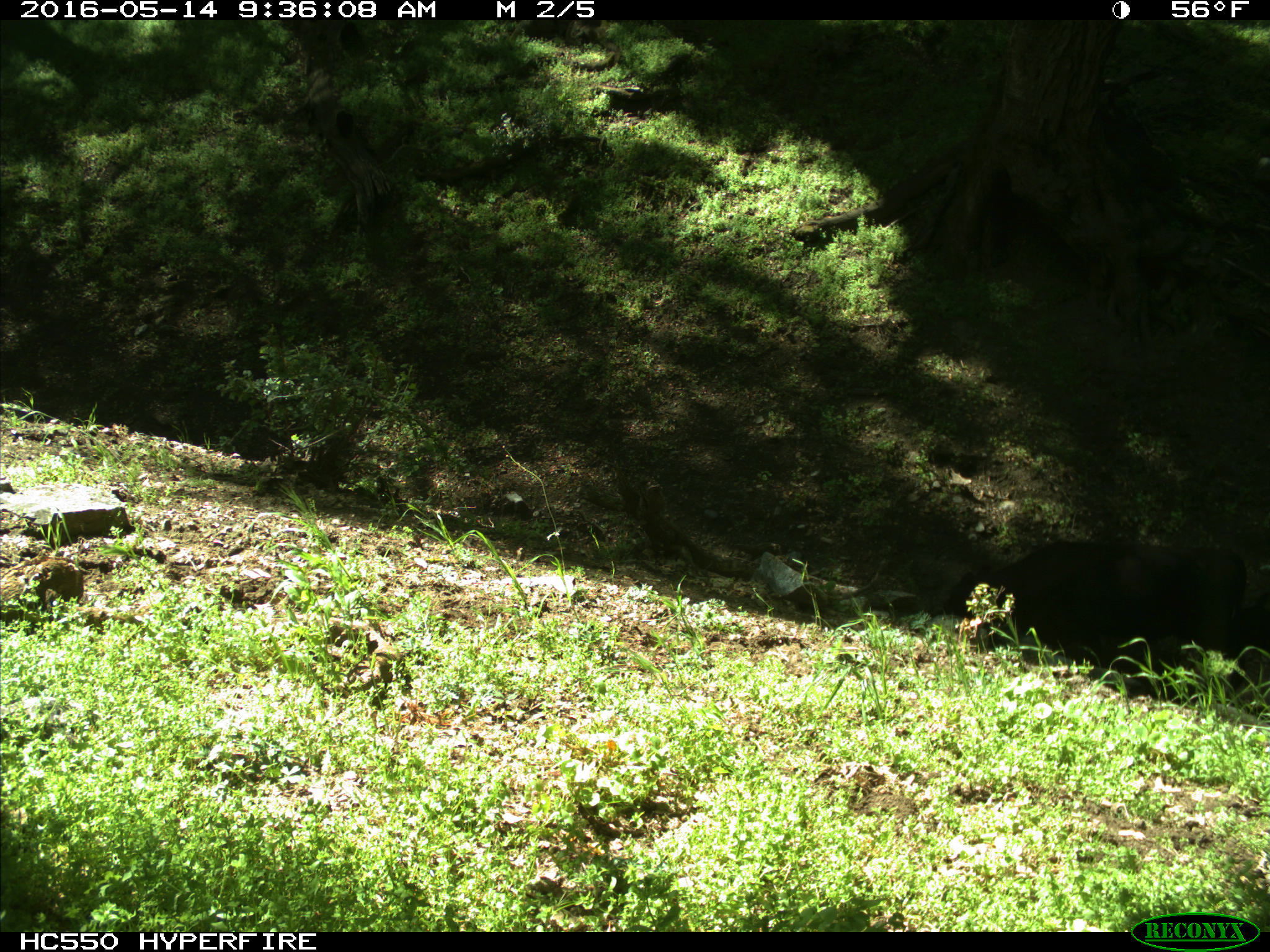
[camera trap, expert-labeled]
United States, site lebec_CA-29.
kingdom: Animalia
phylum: Chordata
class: Mammalia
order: Artiodactyla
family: Bovidae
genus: Bos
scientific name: Bos taurus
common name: domestic cow